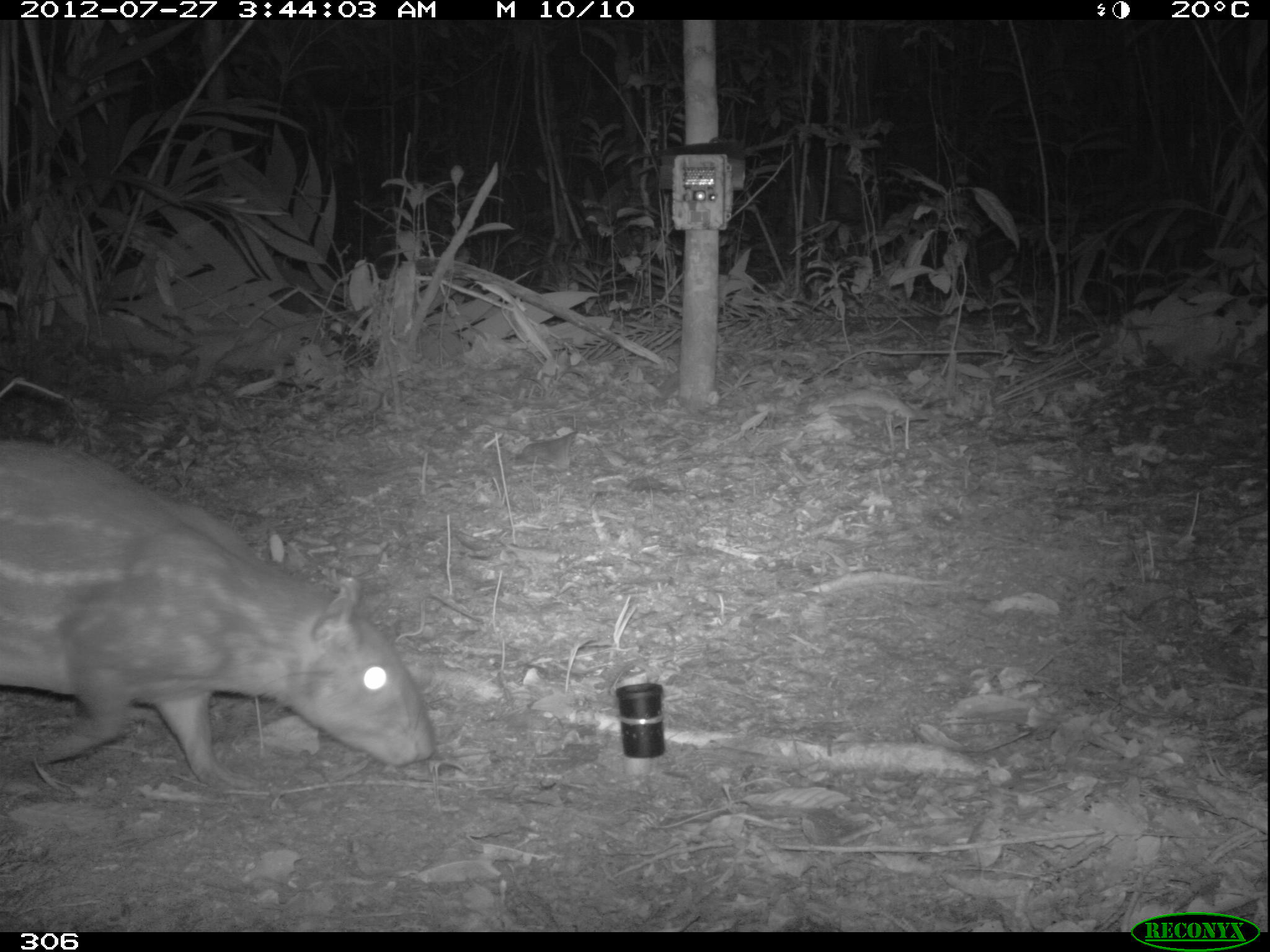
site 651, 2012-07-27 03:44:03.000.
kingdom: Animalia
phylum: Chordata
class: Mammalia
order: Rodentia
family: Cuniculidae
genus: Cuniculus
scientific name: Cuniculus paca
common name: spotted paca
Cuniculus paca (spotted paca).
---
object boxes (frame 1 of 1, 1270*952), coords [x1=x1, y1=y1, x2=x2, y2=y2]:
cuniculus paca: [x1=0, y1=436, x2=434, y2=775]